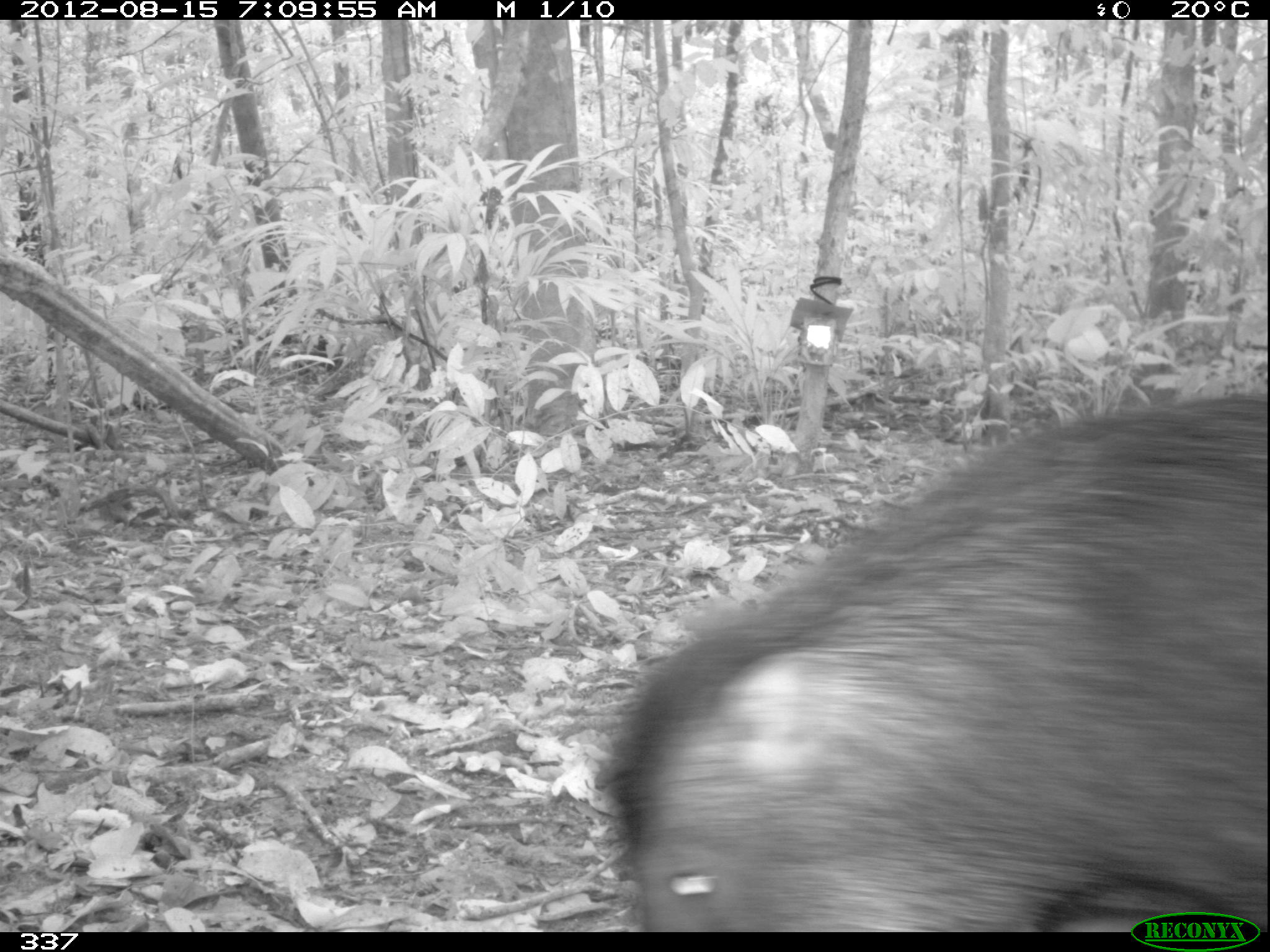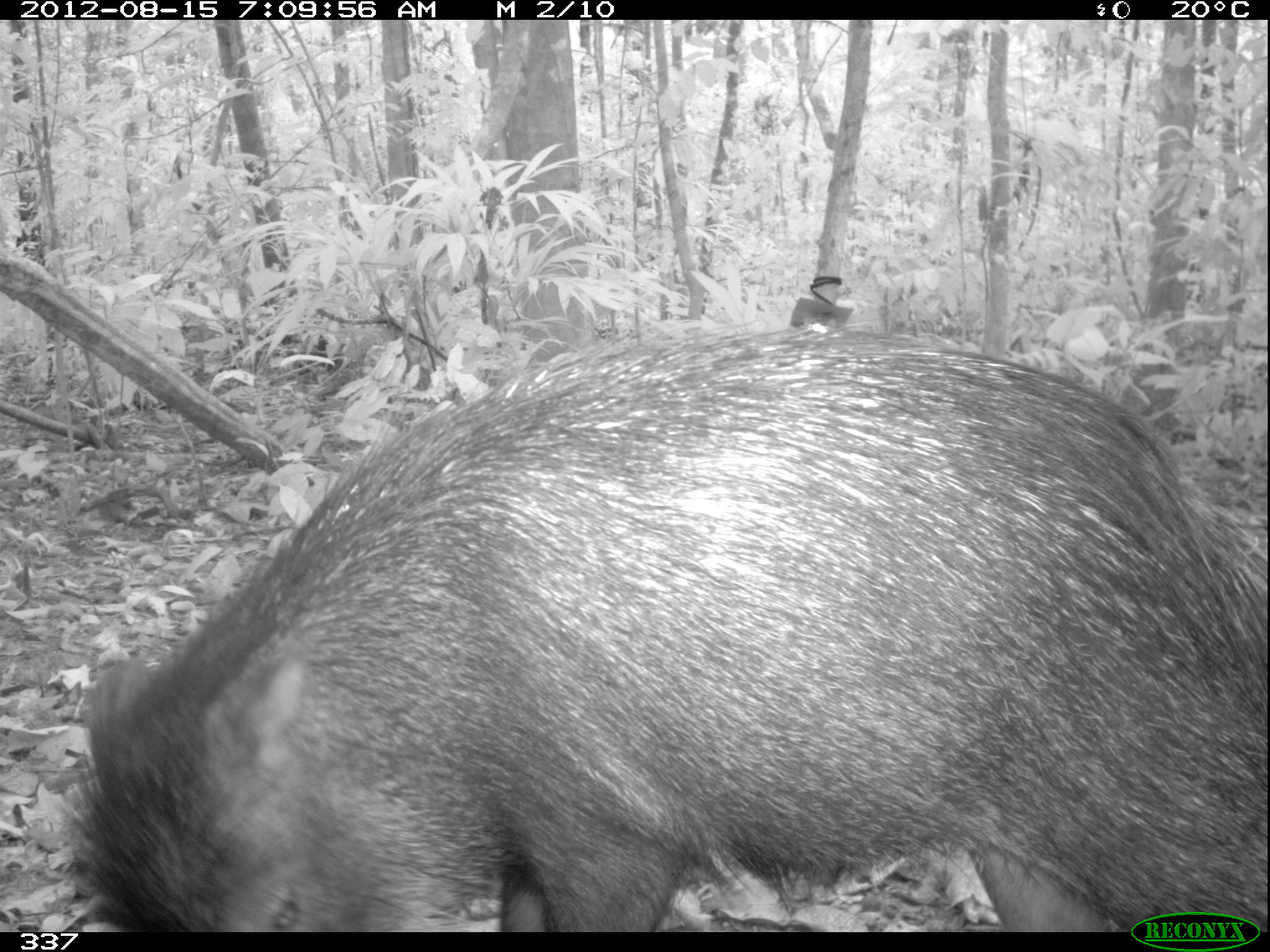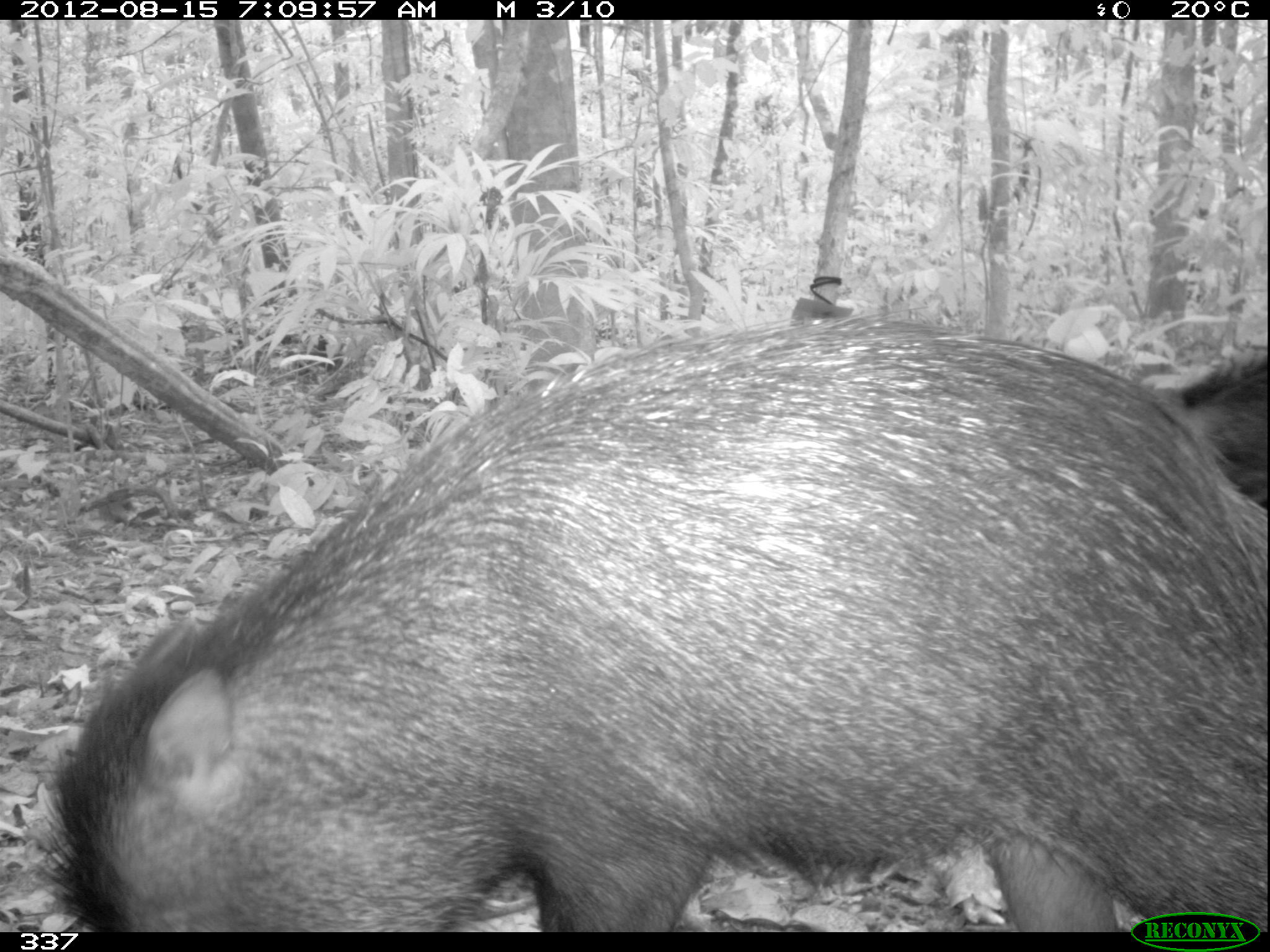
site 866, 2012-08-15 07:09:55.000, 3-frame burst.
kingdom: Animalia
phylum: Chordata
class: Mammalia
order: Artiodactyla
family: Tayassuidae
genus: Tayassu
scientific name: Tayassu pecari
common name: white-lipped peccary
Tayassu pecari (white-lipped peccary).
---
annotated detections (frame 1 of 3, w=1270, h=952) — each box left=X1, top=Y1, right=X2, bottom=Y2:
tayassu pecari: left=601, top=386, right=1270, bottom=931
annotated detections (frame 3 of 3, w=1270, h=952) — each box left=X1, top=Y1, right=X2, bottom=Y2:
tayassu pecari: left=27, top=315, right=1266, bottom=930; left=1162, top=346, right=1268, bottom=512